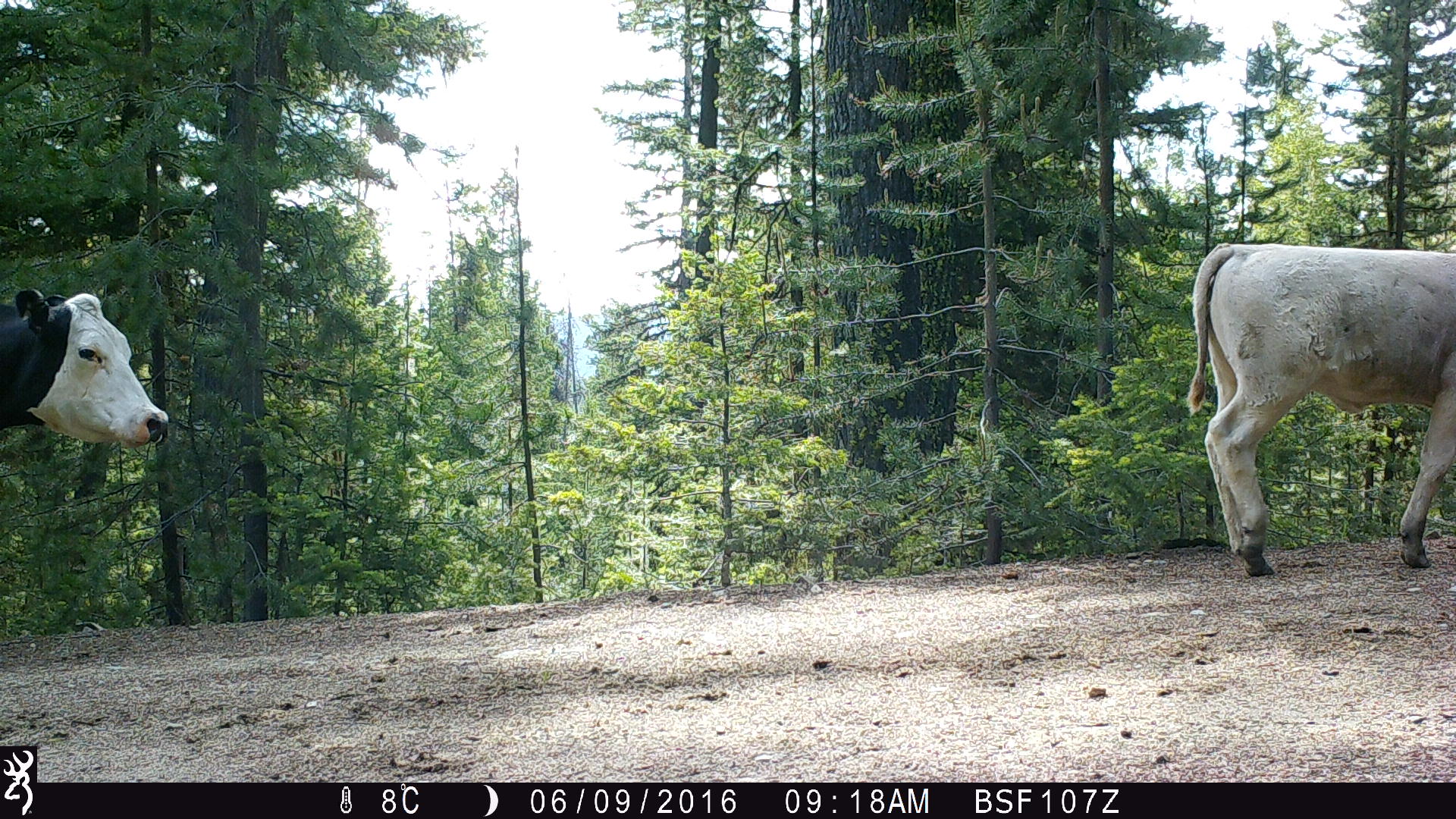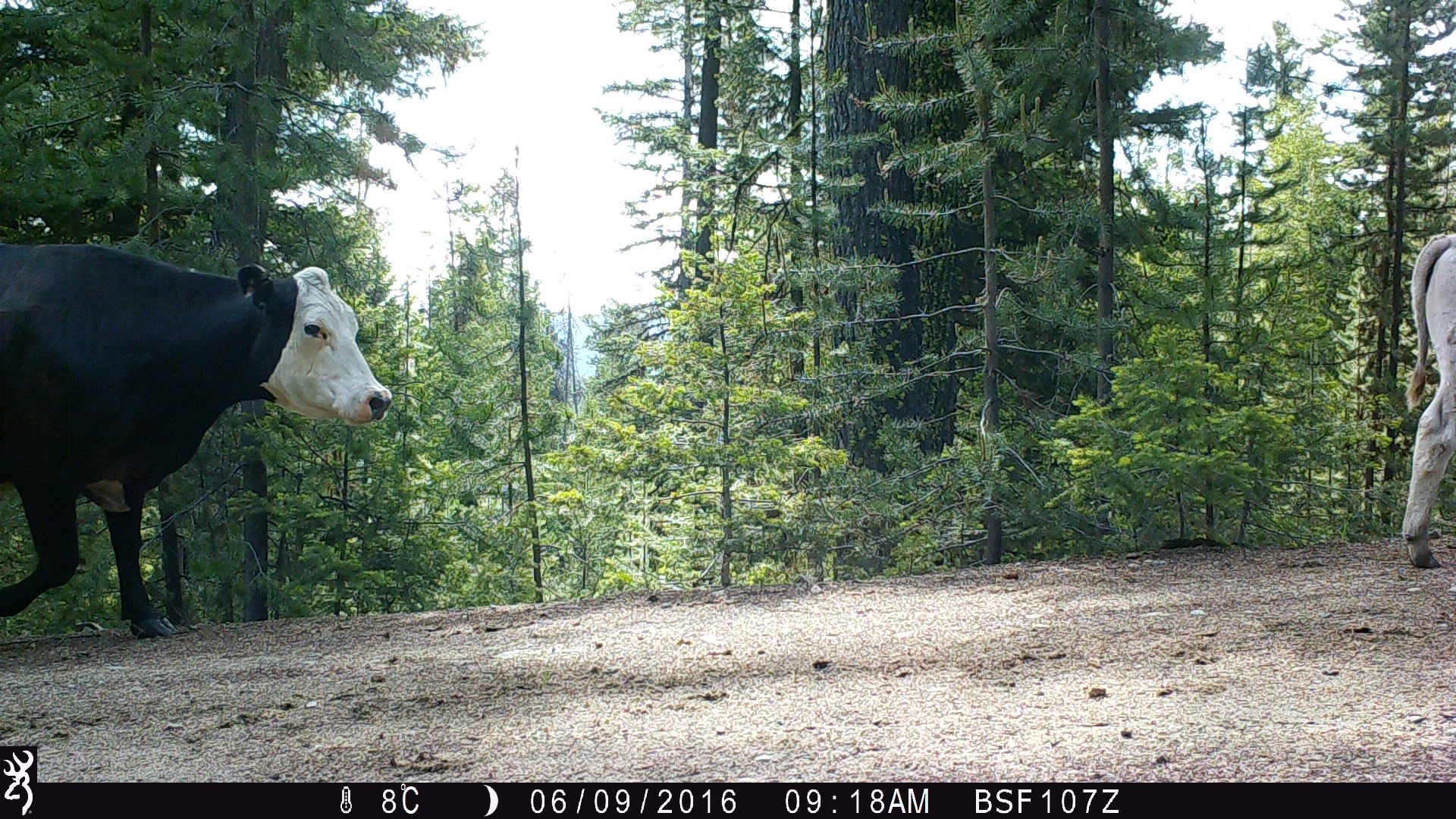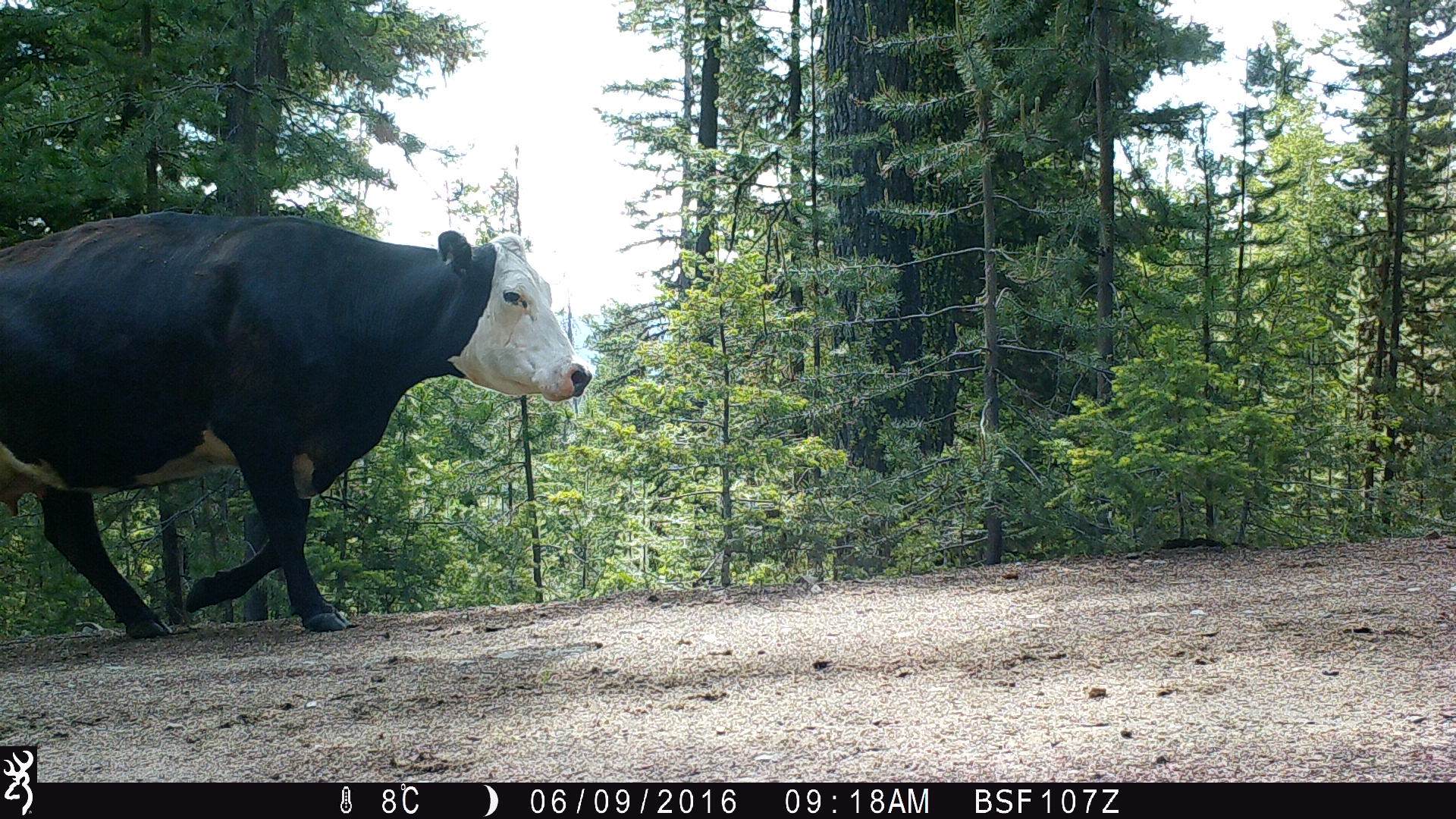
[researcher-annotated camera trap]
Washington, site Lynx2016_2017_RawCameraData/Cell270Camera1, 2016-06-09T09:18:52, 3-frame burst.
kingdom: Animalia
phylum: Chordata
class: Mammalia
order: Artiodactyla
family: Bovidae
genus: Bos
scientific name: Bos taurus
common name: domestic cattle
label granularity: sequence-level